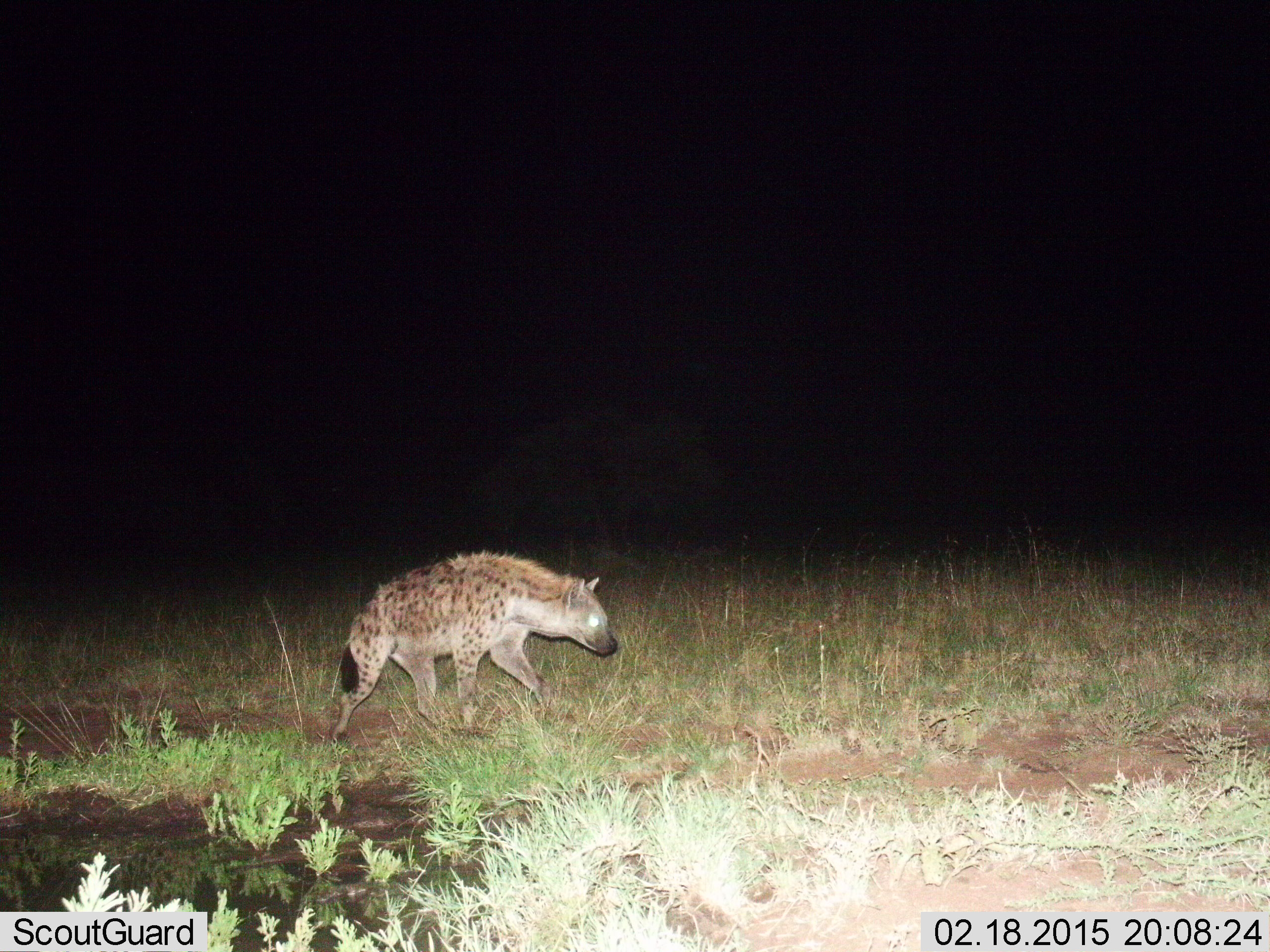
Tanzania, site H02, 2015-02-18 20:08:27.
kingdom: Animalia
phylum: Chordata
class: Mammalia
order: Carnivora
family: Hyaenidae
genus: Crocuta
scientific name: Crocuta crocuta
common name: spotted hyena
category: hyenaspotted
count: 1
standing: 20%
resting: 0%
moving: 80%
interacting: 0%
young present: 0%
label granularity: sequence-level